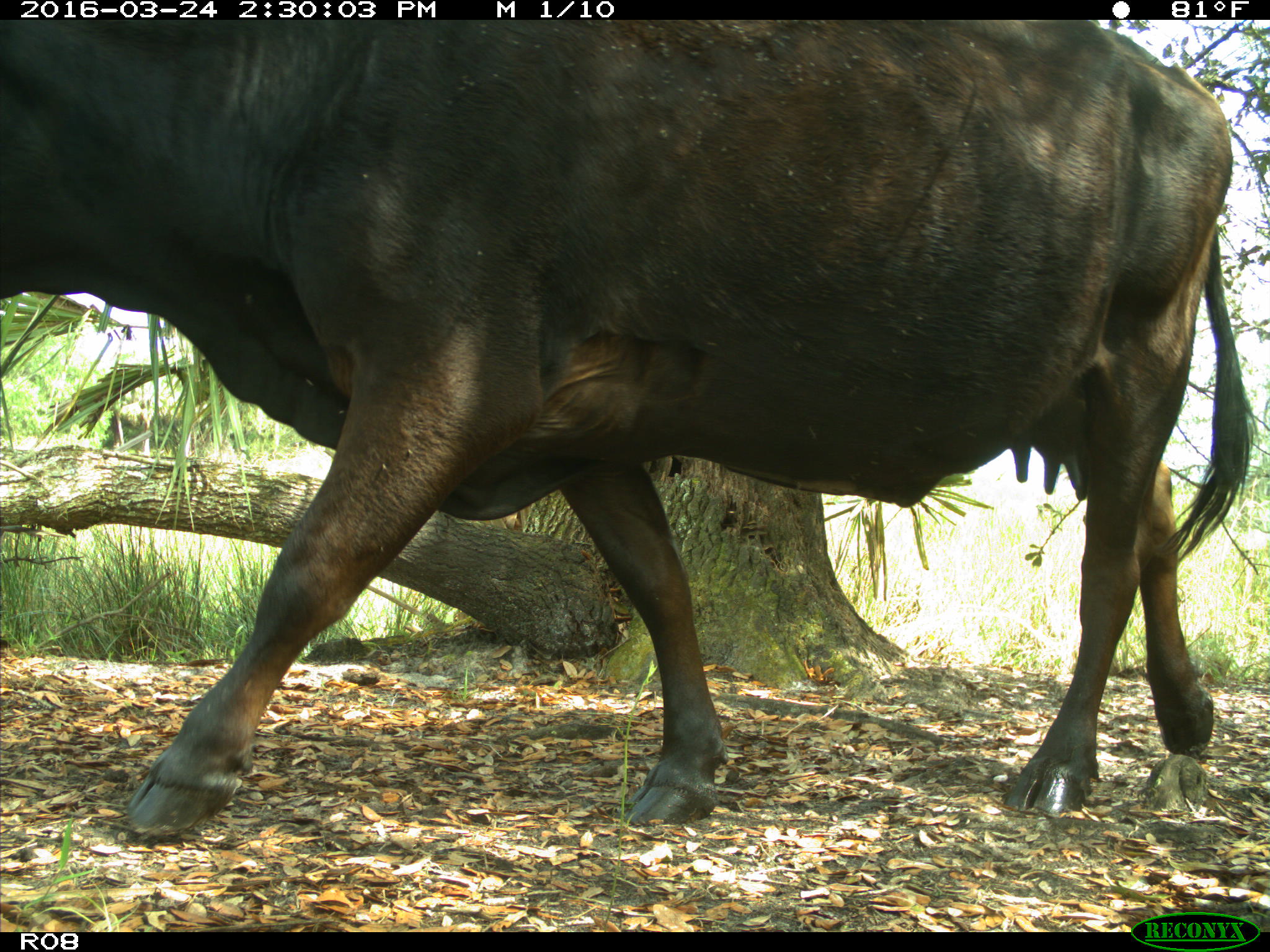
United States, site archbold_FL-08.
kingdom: Animalia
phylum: Chordata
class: Mammalia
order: Artiodactyla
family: Bovidae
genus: Bos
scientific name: Bos taurus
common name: domestic cow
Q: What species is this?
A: Bos taurus (domestic cow).